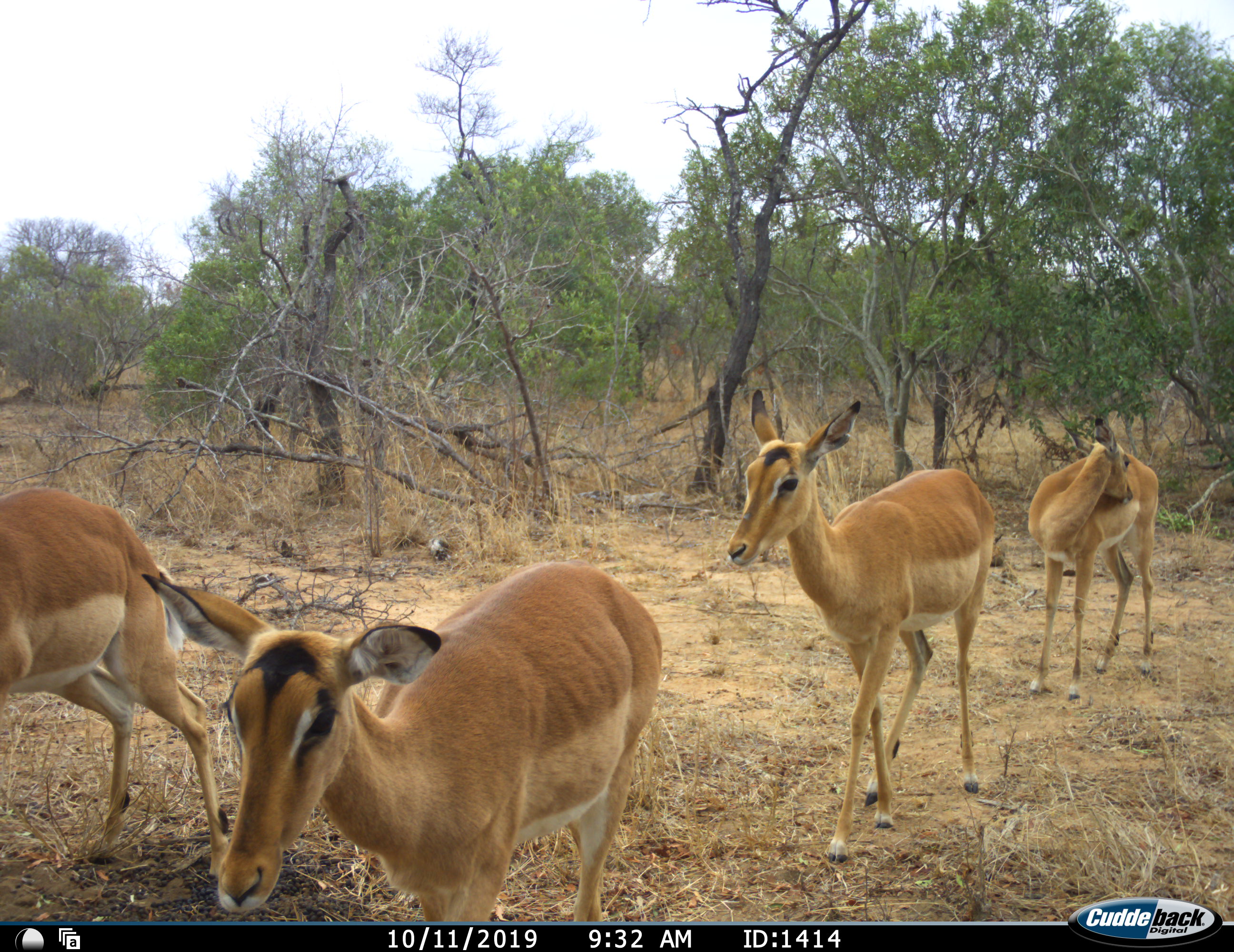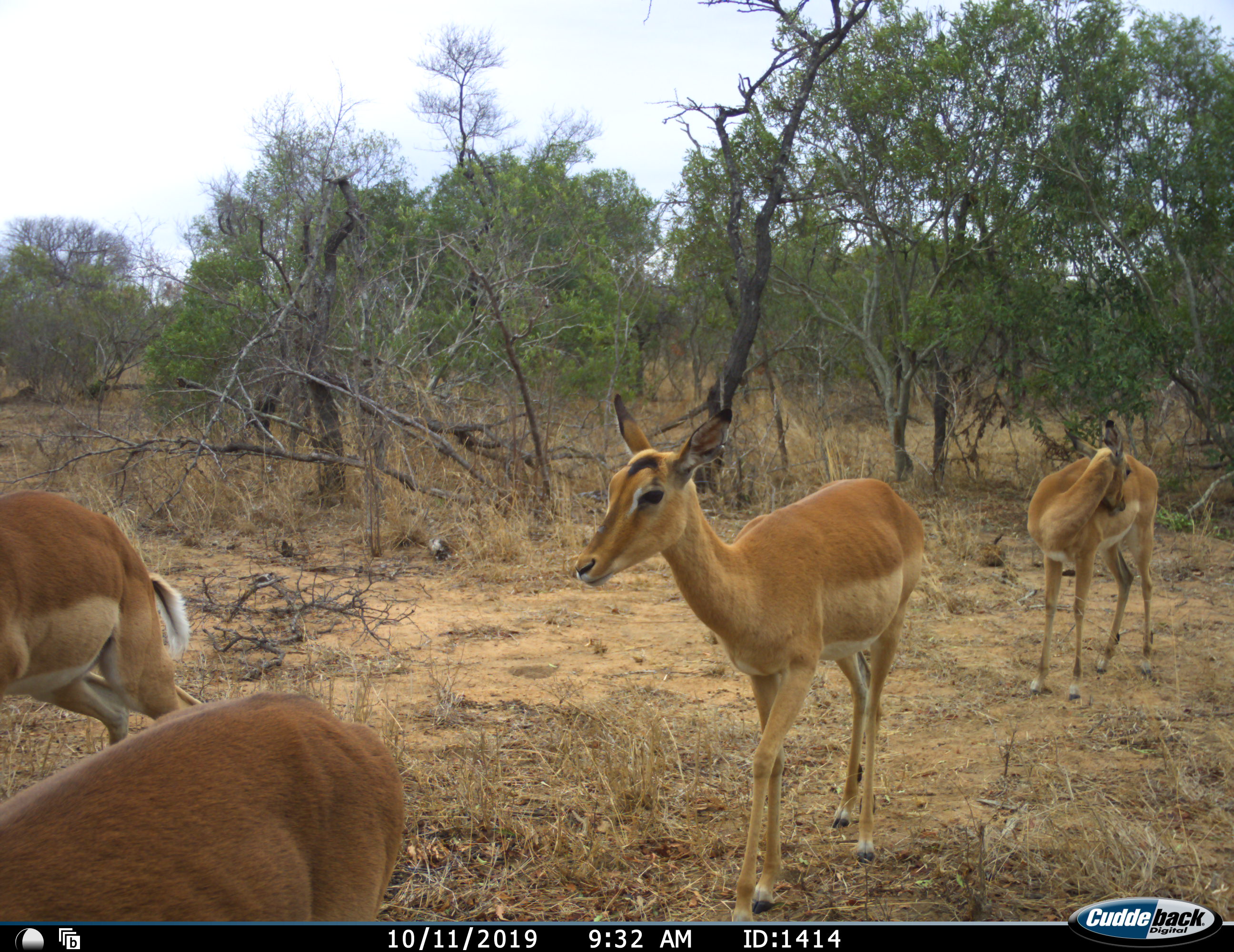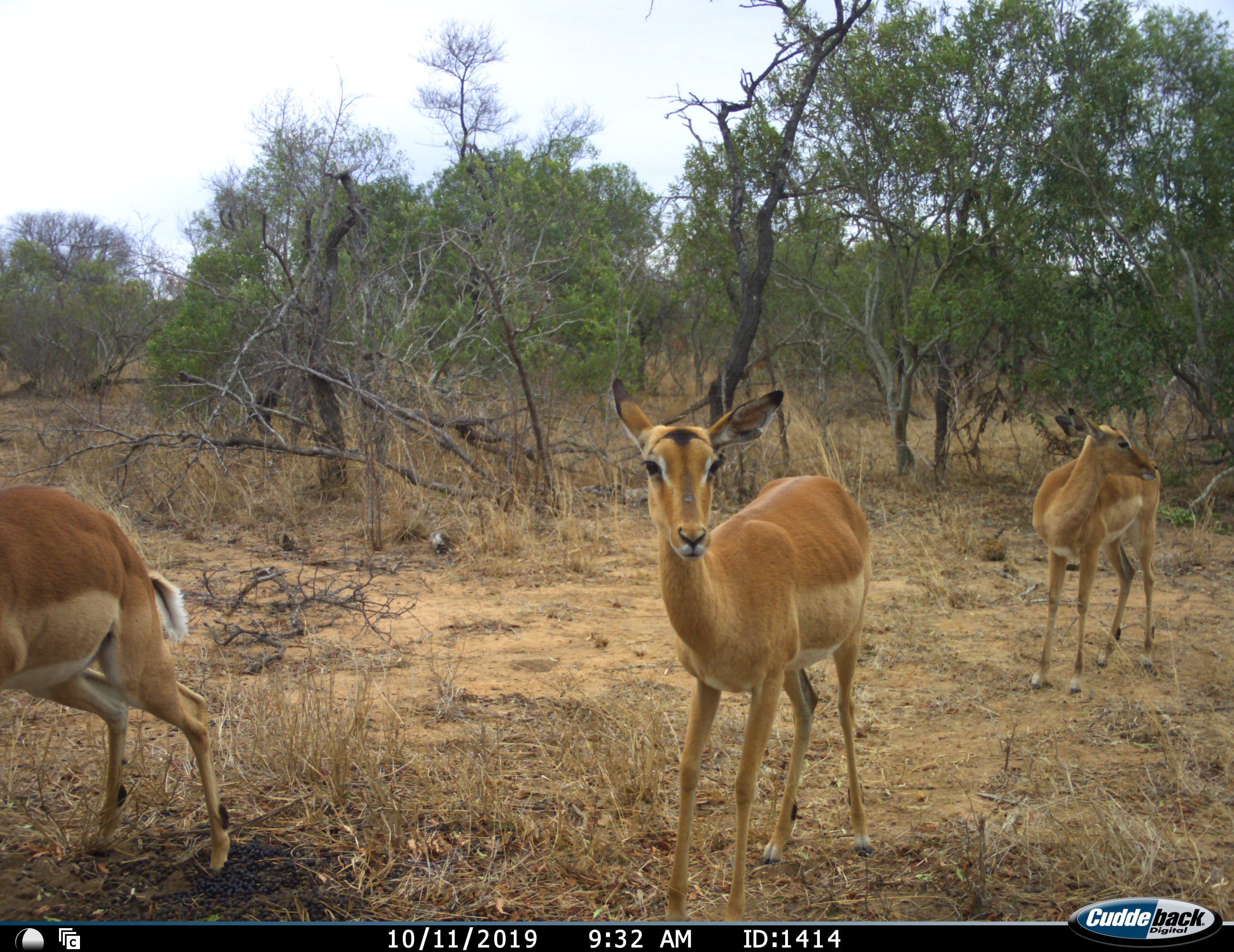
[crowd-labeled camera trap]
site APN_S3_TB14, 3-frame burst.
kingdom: Animalia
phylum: Chordata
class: Mammalia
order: Artiodactyla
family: Bovidae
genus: Aepyceros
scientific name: Aepyceros melampus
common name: impala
Impala (Aepyceros melampus), count 4. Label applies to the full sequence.